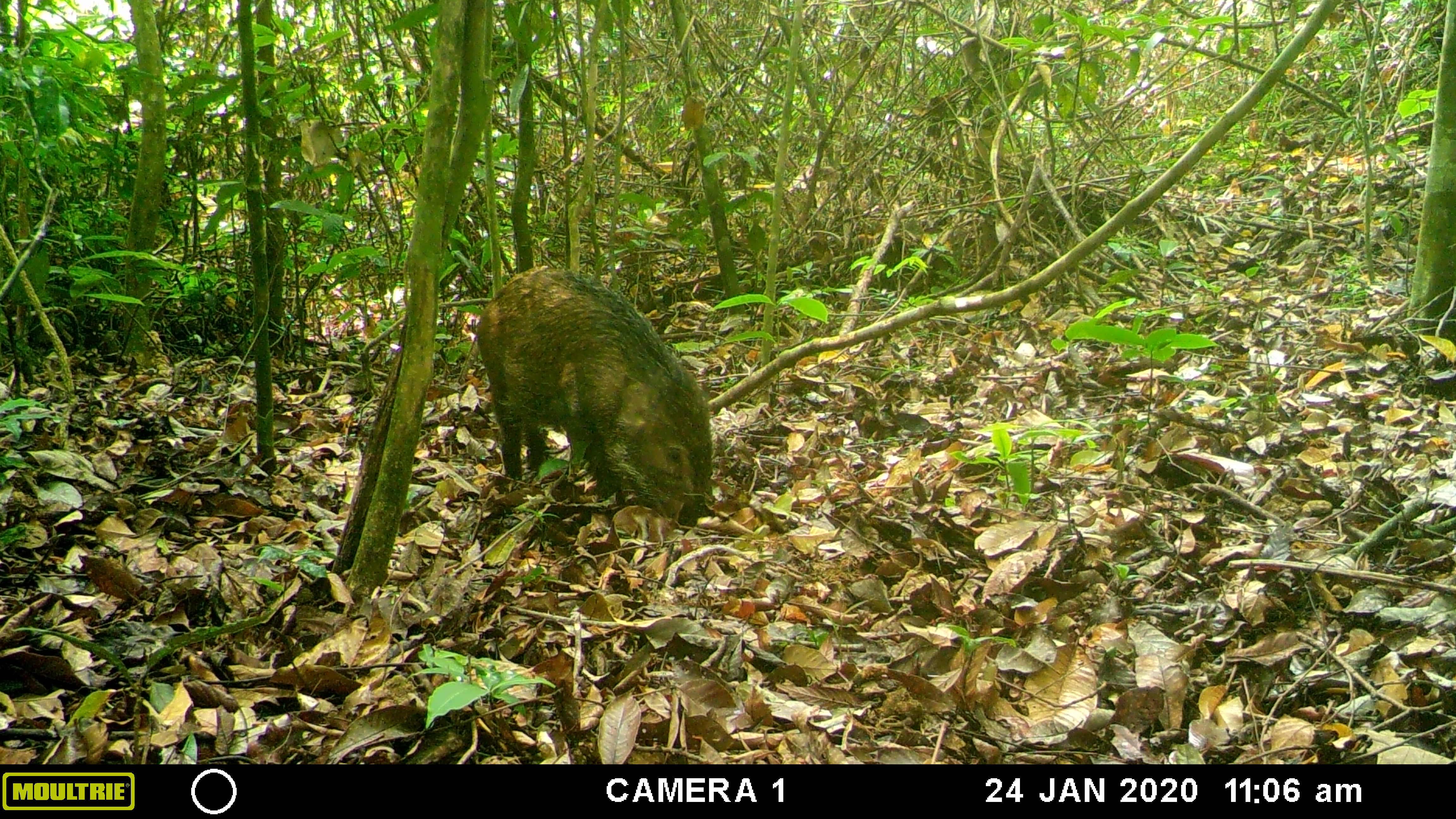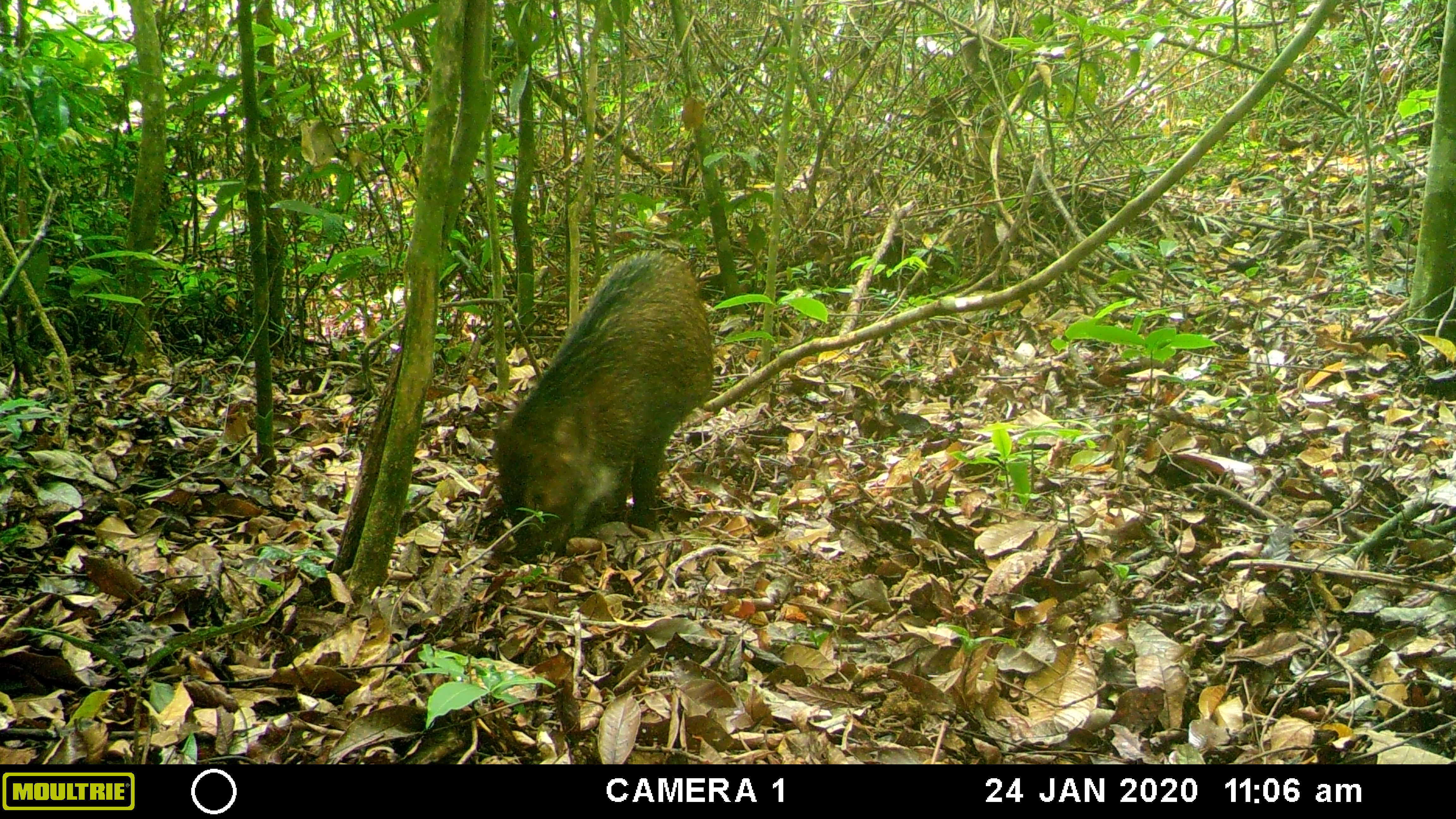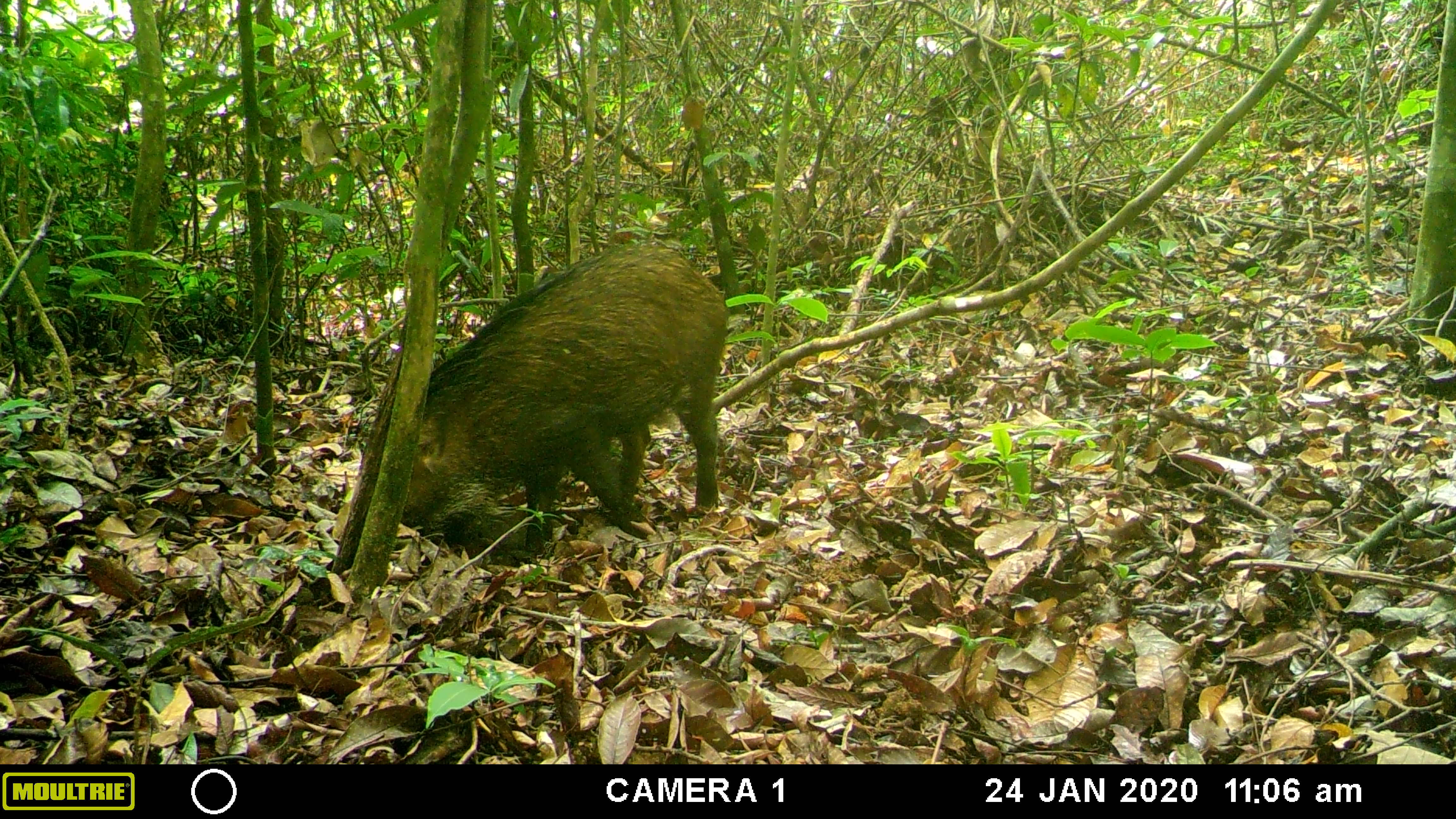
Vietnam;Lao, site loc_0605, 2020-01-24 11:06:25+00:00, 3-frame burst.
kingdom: Animalia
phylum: Chordata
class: Mammalia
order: Artiodactyla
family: Suidae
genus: Sus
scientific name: Sus scrofa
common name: eurasian wild pig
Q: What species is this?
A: Eurasian wild pig (Sus scrofa).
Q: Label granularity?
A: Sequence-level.